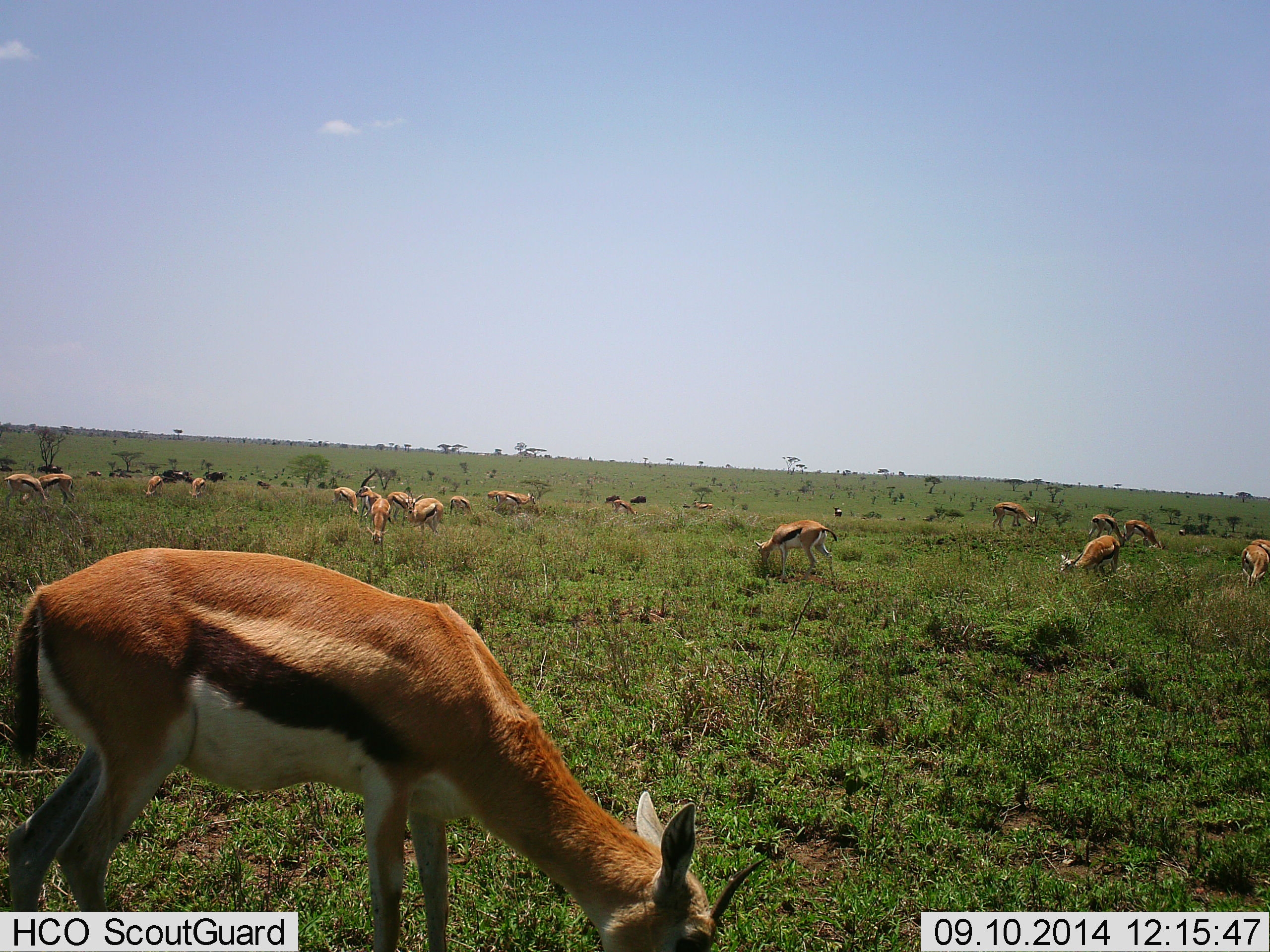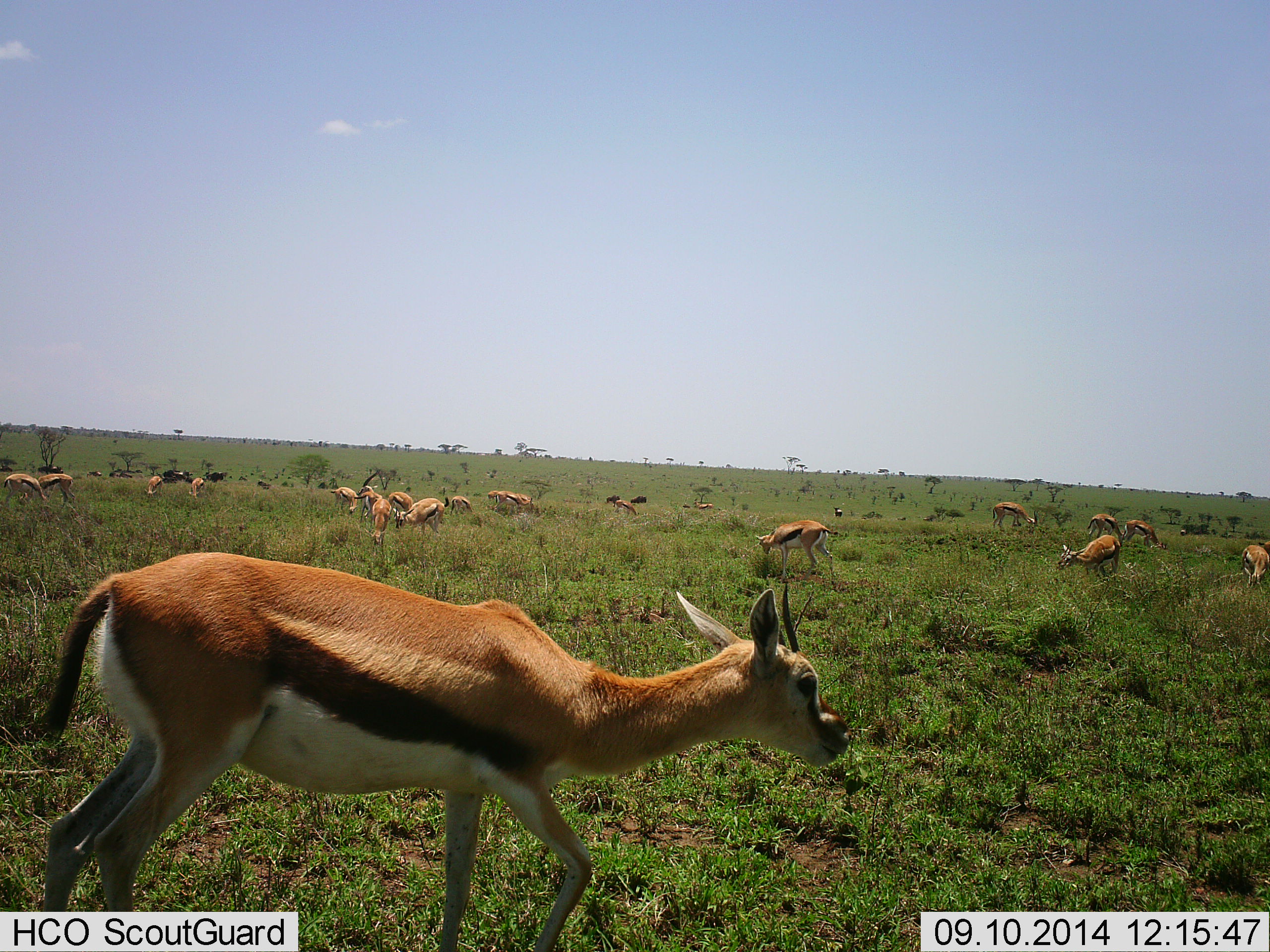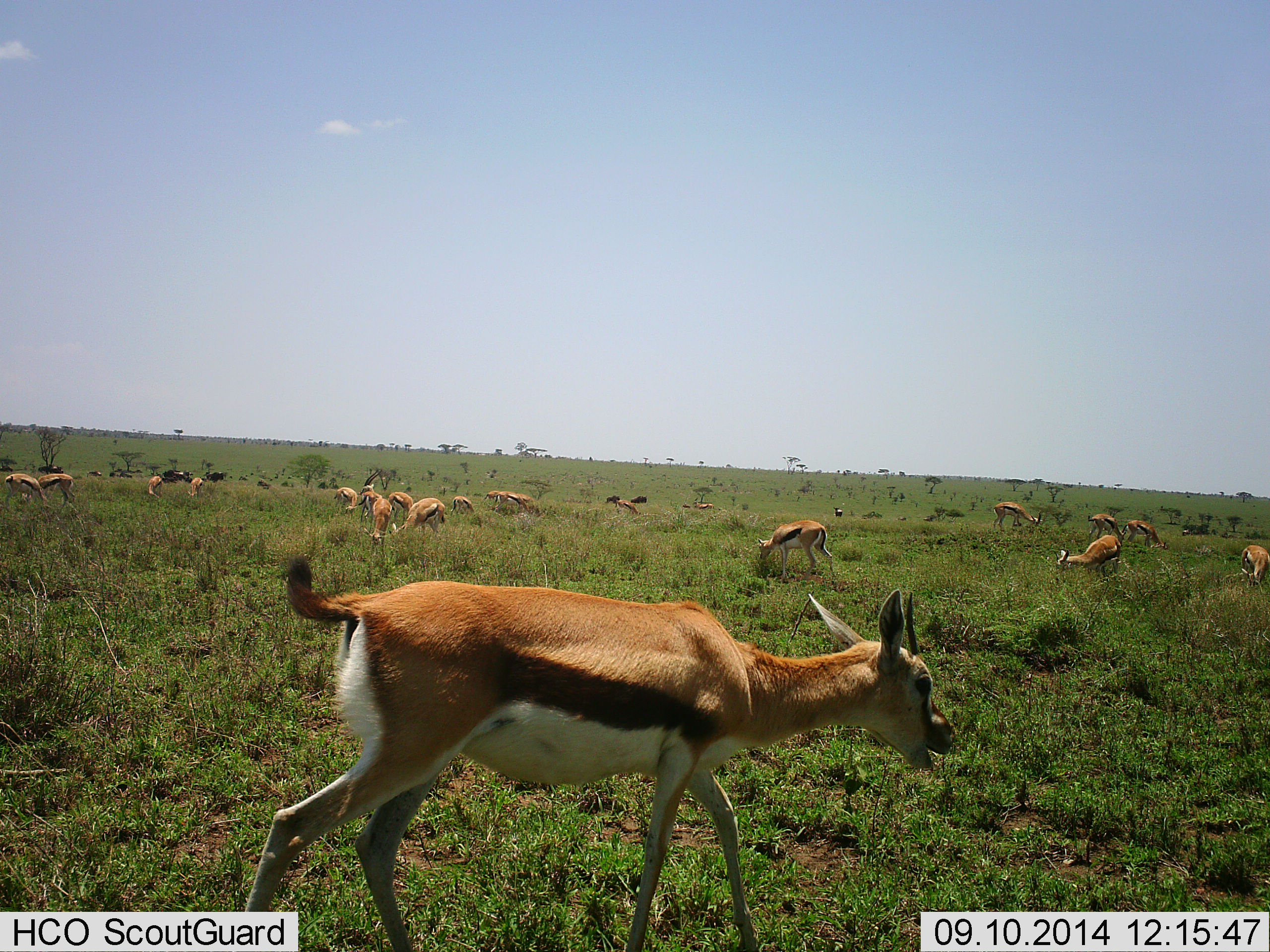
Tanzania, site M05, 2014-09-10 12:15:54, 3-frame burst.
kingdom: Animalia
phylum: Chordata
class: Mammalia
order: Artiodactyla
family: Bovidae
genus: Eudorcas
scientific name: Eudorcas thomsonii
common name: thomson's gazelle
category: gazellethomsons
Gazellethomsons (thomson's gazelle) (Eudorcas thomsonii), count 11-50. Behavior (volunteer vote fractions): standing 64%, resting 9%, moving 73%, interacting 9%. Young present (vote fraction): 0%. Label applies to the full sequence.